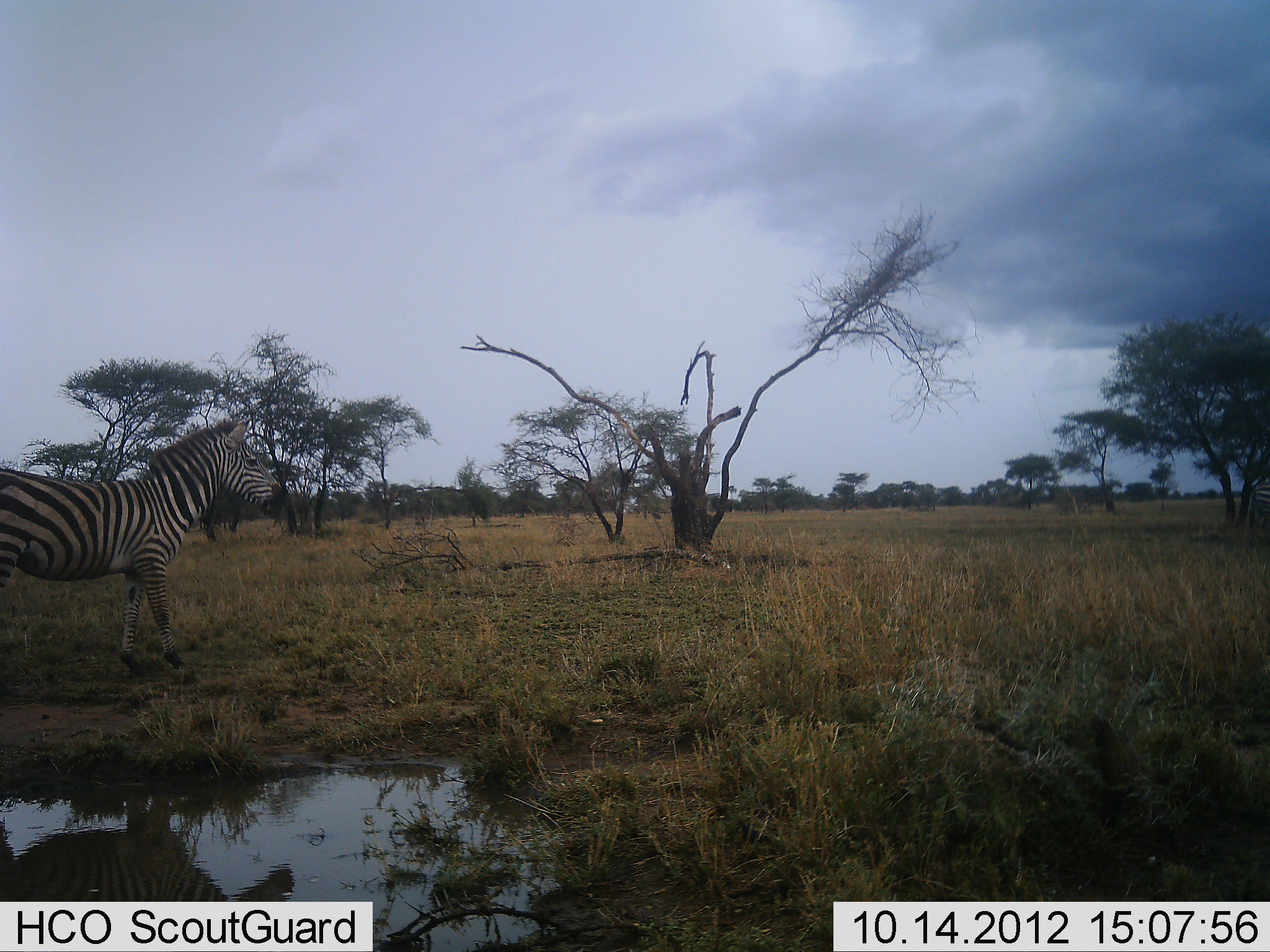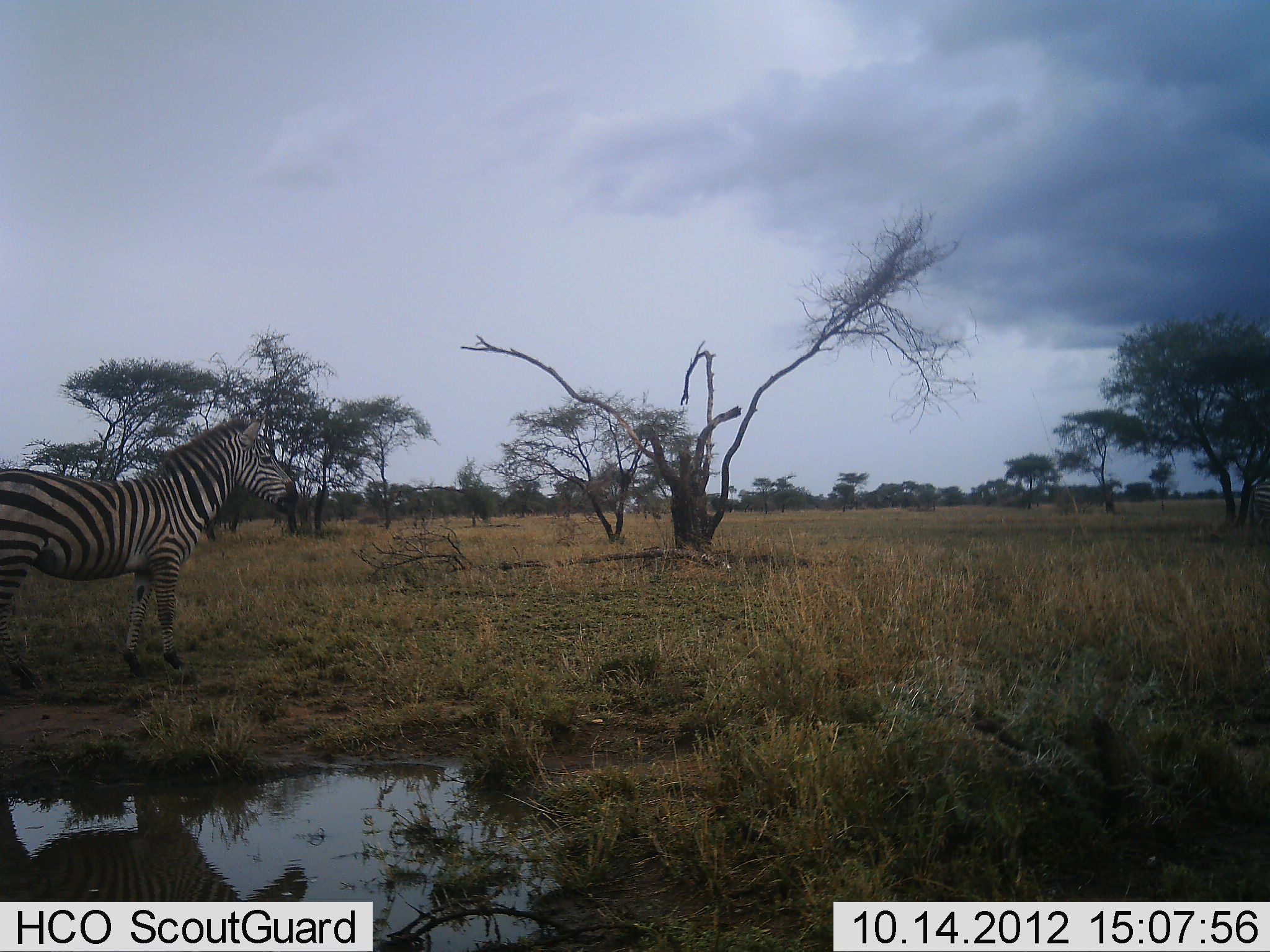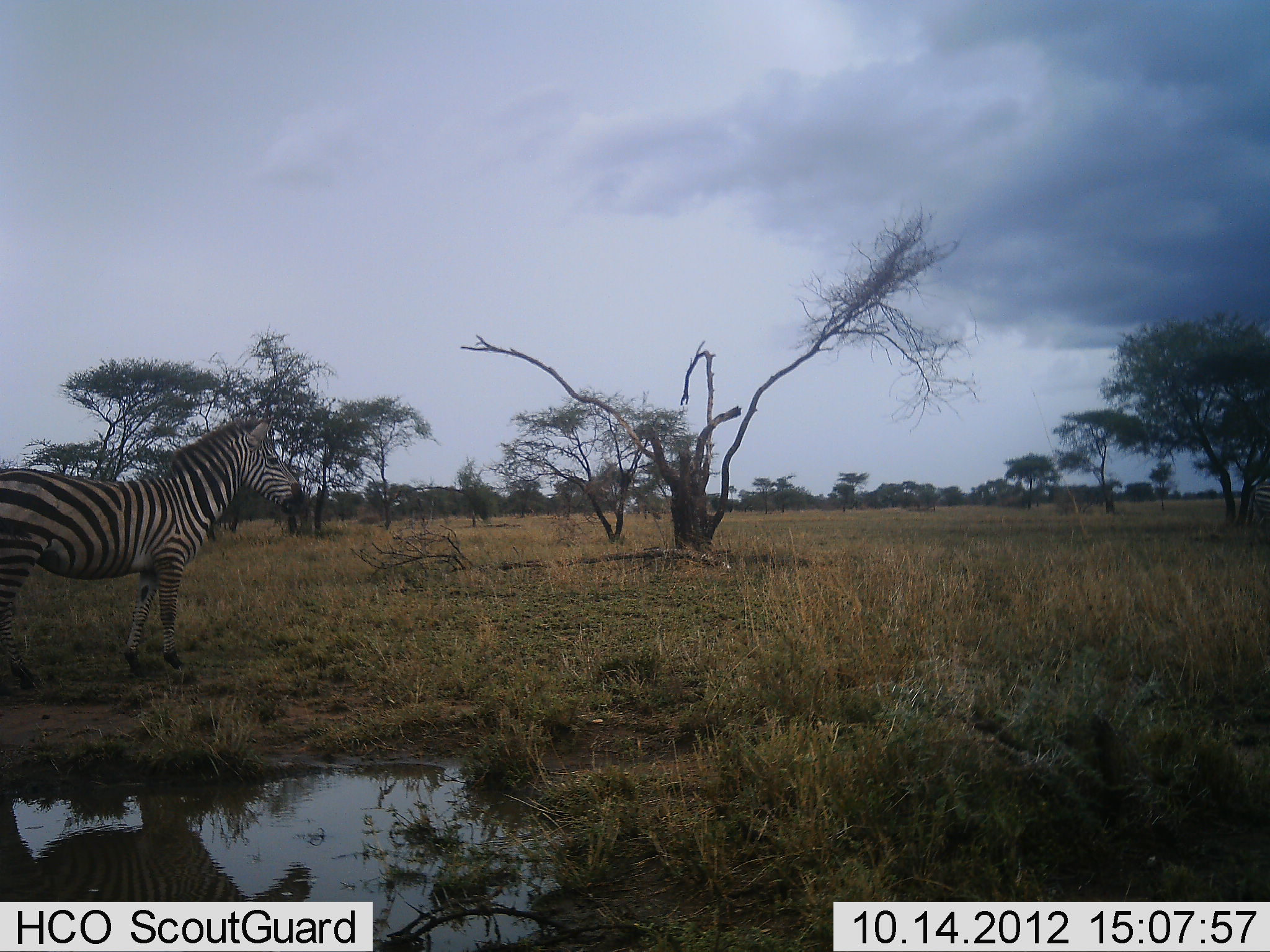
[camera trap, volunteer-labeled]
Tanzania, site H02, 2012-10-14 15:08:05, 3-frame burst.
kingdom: Animalia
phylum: Chordata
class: Mammalia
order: Perissodactyla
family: Equidae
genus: Equus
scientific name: Equus quagga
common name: plains zebra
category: zebra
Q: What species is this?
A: Zebra (plains zebra) (Equus quagga).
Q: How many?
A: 1.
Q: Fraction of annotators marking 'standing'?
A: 73%.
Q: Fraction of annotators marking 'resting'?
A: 9%.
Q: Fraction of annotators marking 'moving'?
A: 27%.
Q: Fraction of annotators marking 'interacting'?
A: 0%.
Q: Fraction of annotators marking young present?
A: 0%.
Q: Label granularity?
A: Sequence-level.